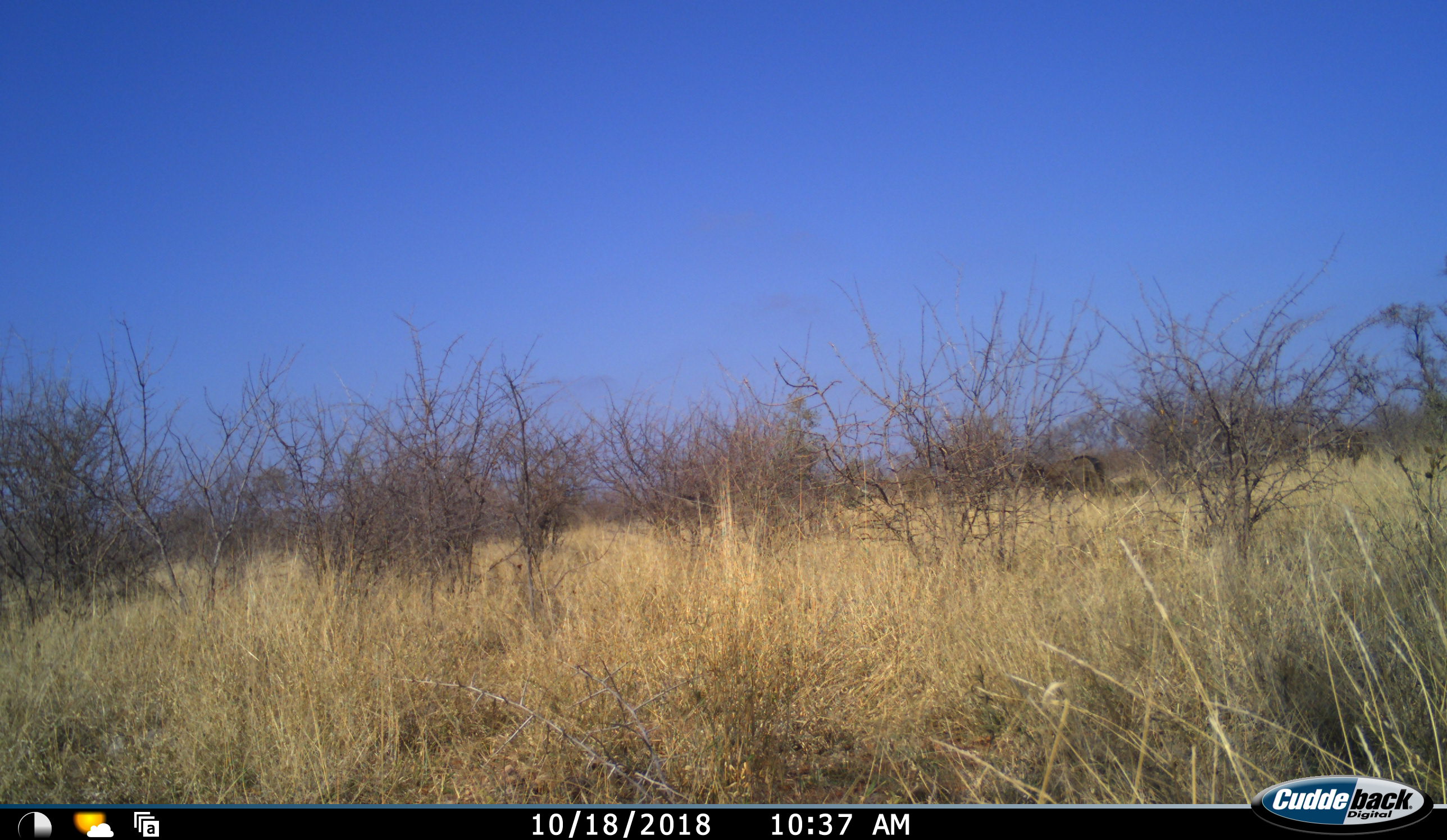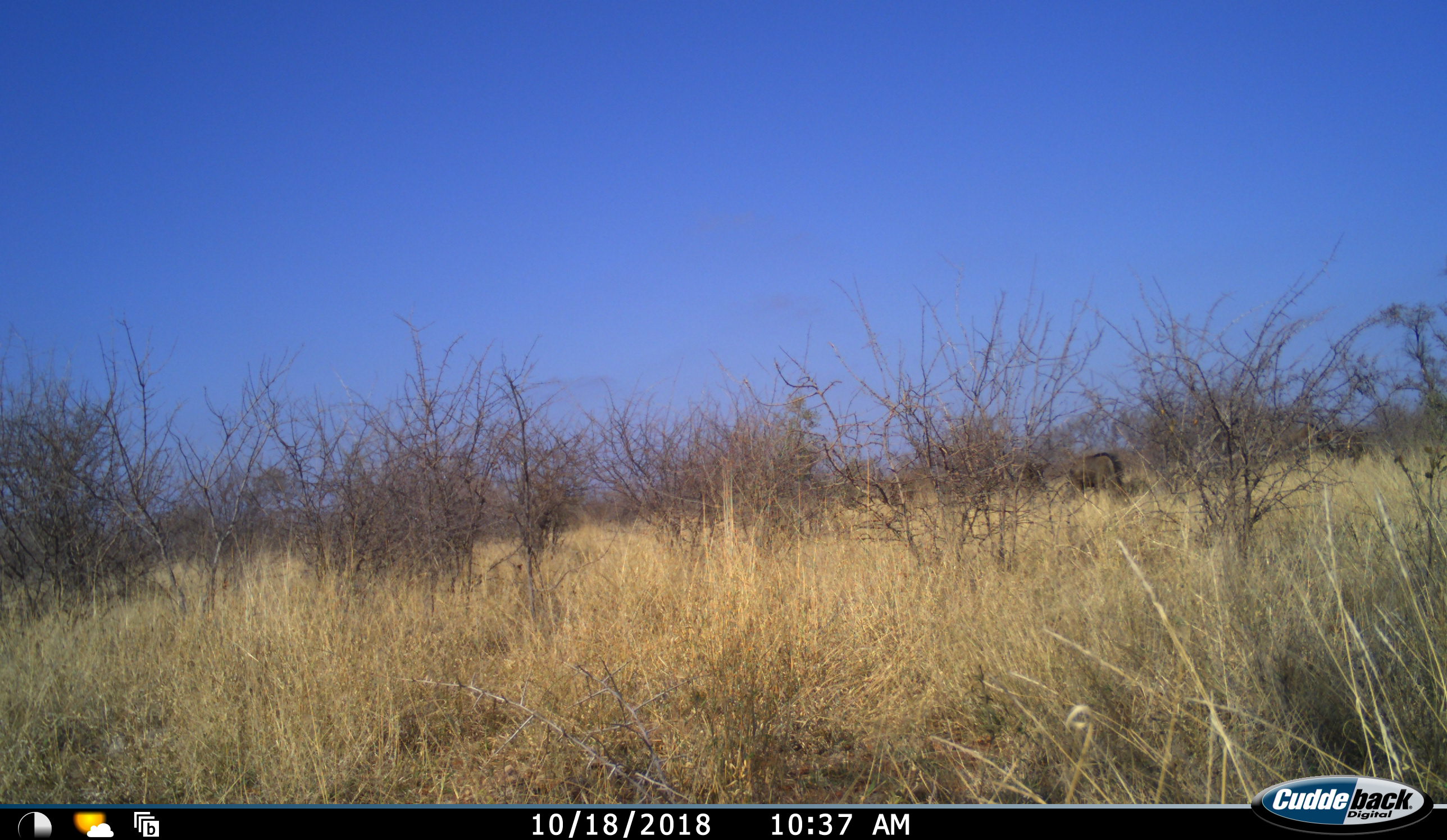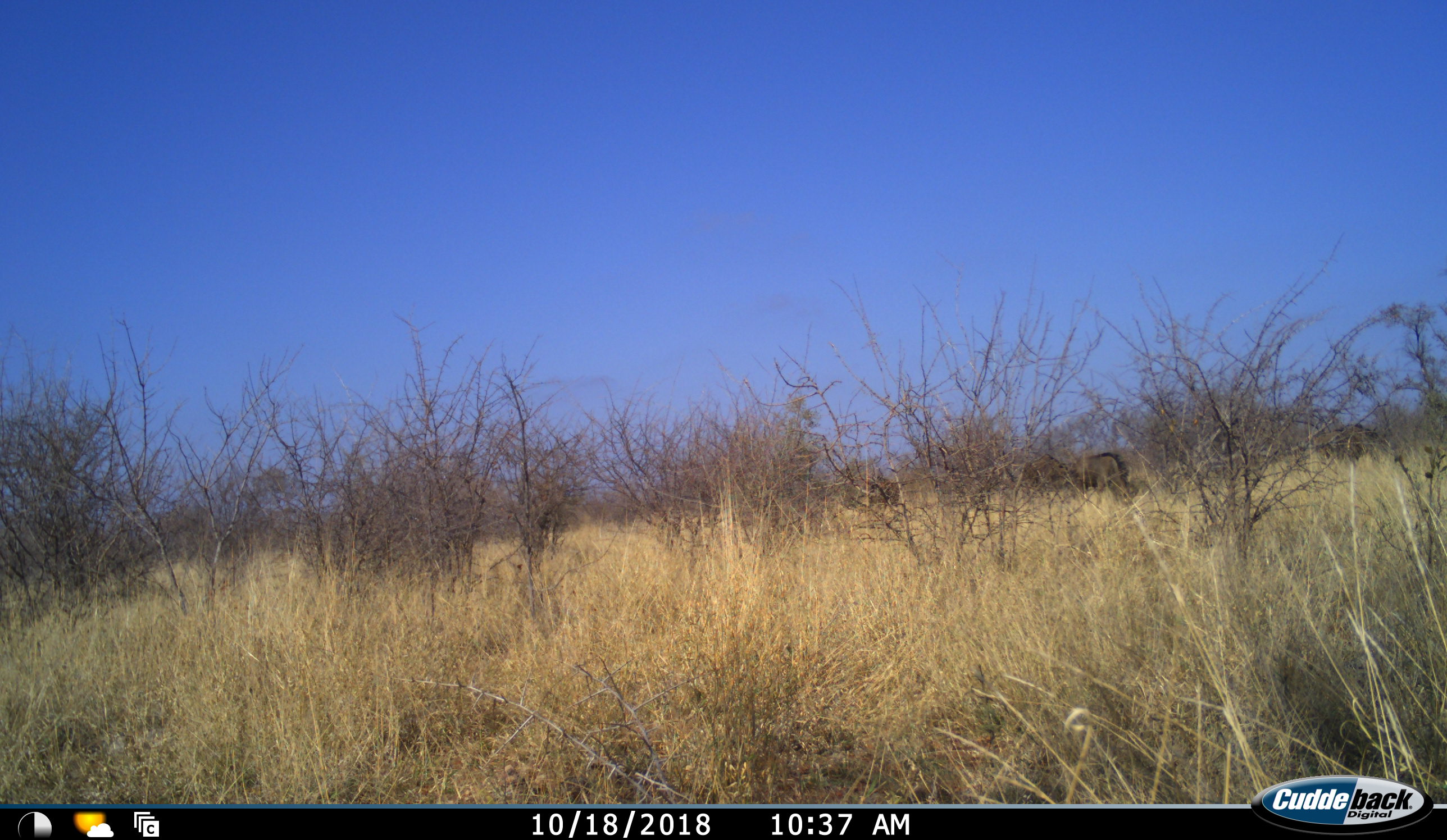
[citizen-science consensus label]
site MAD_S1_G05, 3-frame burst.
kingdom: Animalia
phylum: Chordata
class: Mammalia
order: Artiodactyla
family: Bovidae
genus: Connochaetes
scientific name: Connochaetes taurinus taurinus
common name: blue wildebeest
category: wildebeestblue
Wildebeestblue (blue wildebeest) (Connochaetes taurinus taurinus), count 4. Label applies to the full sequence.